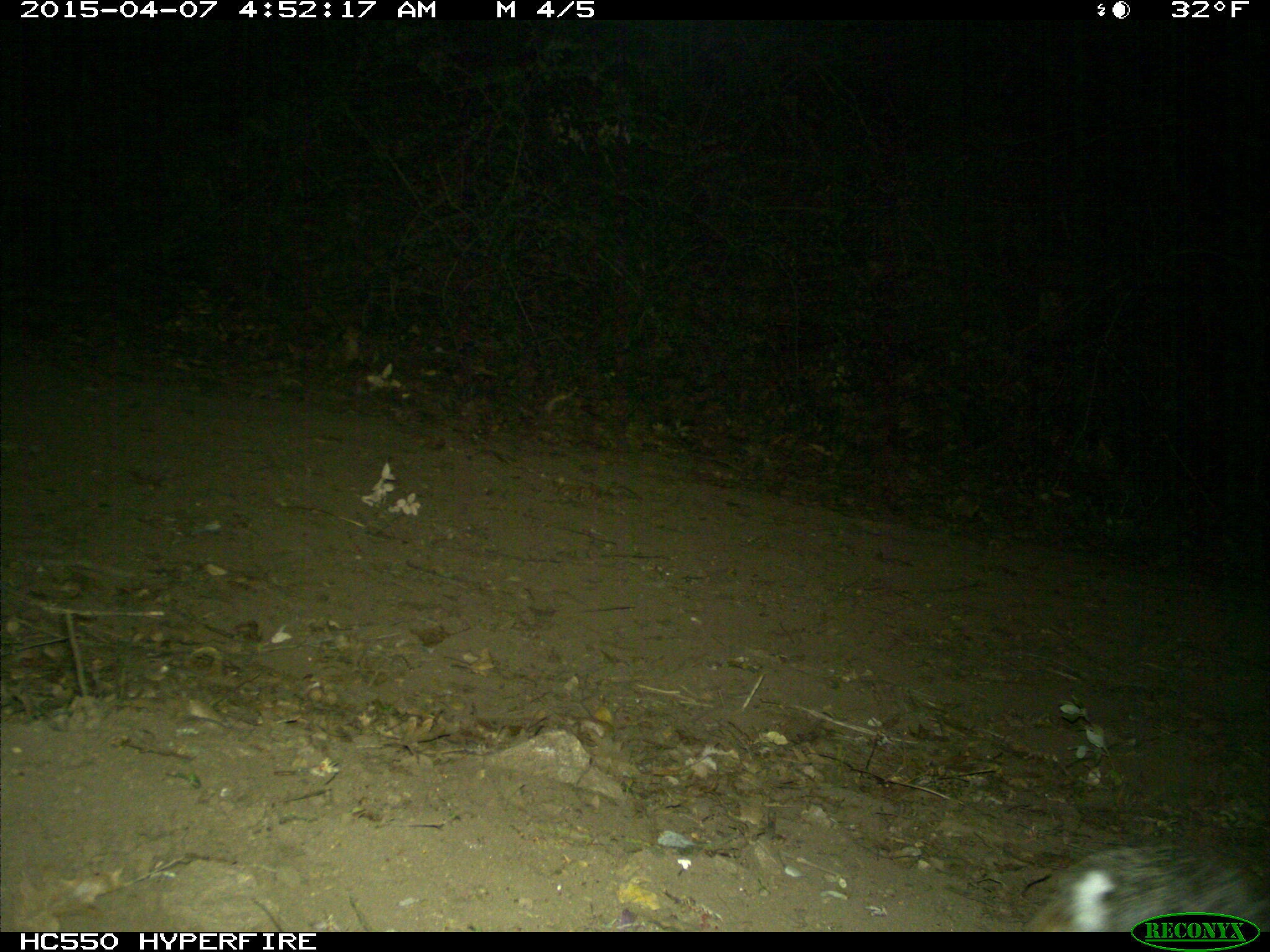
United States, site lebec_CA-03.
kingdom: Animalia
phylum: Chordata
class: Mammalia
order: Lagomorpha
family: Leporidae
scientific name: Leporidae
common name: rabbits and hares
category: unidentified rabbit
Unidentified rabbit (rabbits and hares) (Leporidae).